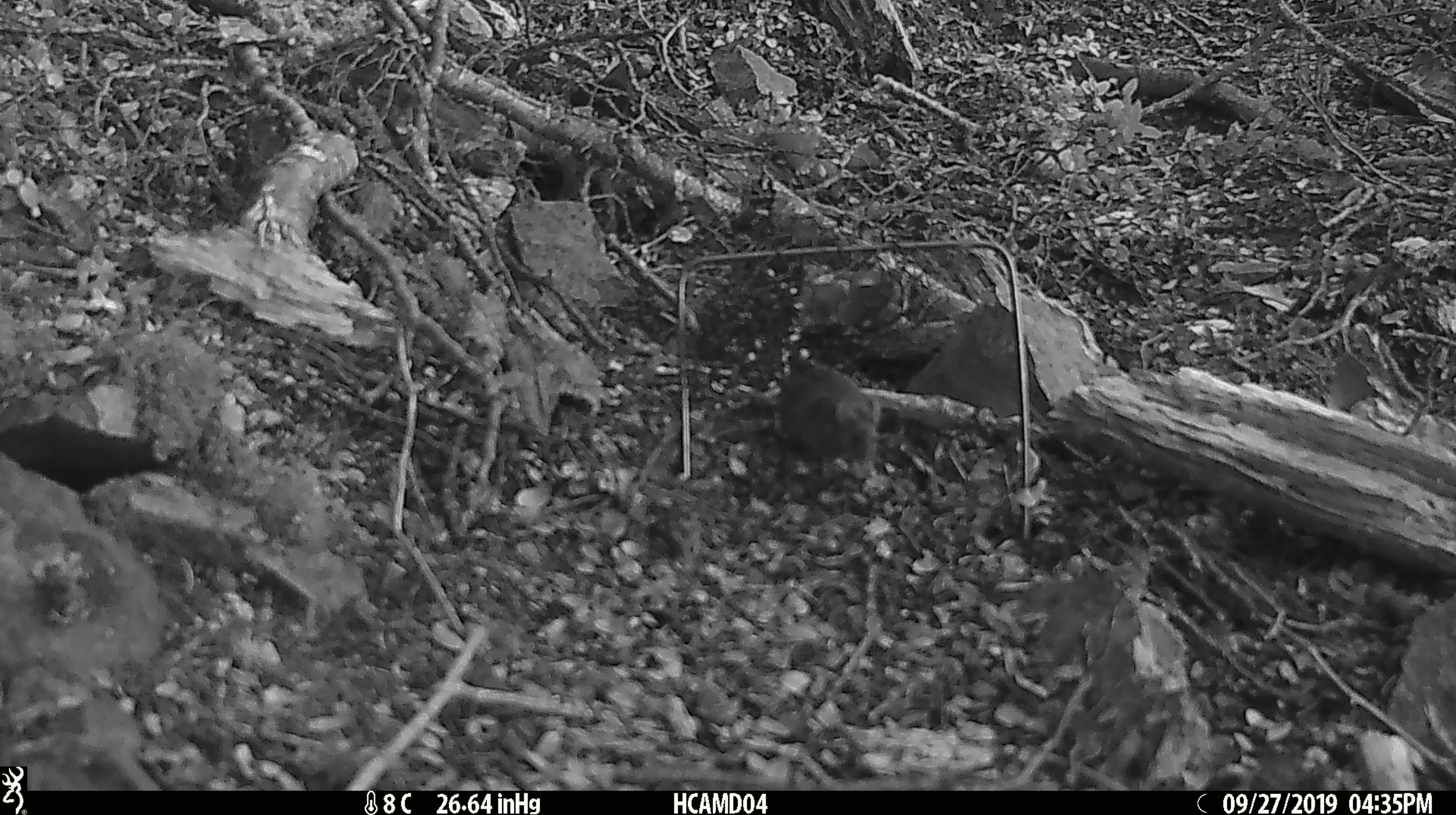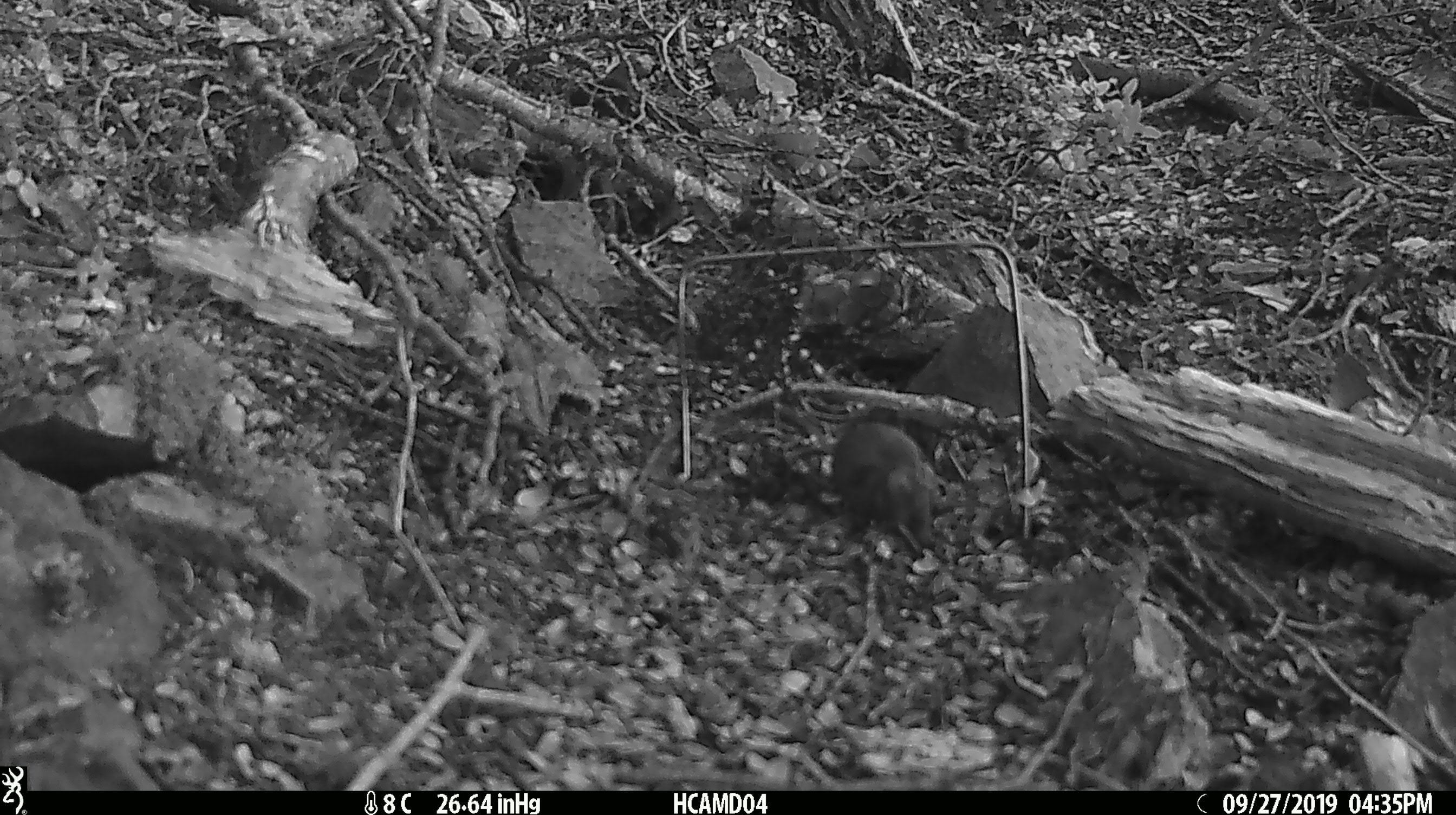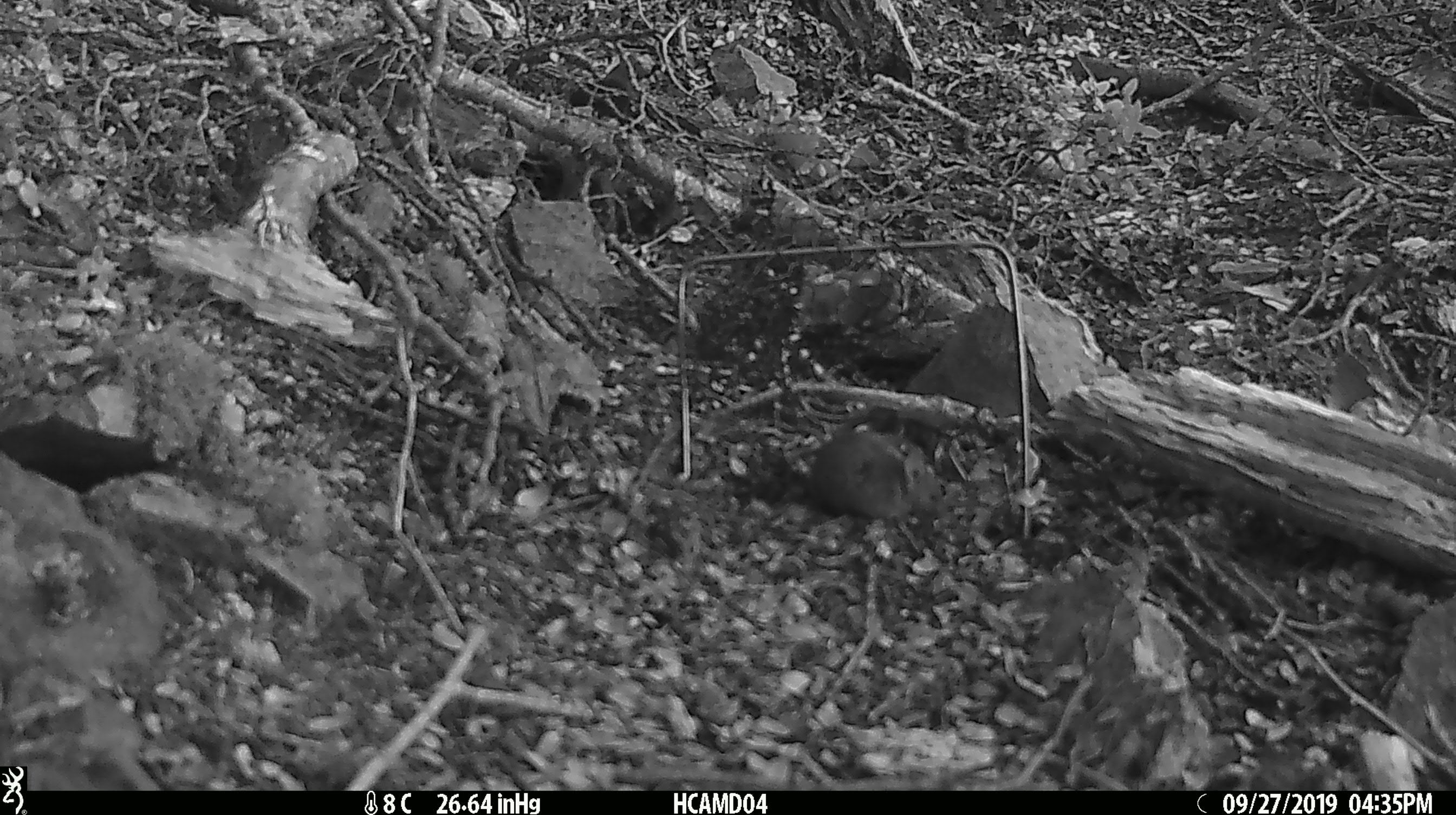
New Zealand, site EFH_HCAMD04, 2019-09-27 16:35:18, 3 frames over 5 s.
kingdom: Animalia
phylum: Chordata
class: Mammalia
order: Rodentia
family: Muridae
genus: Mus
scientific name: Mus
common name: mouse